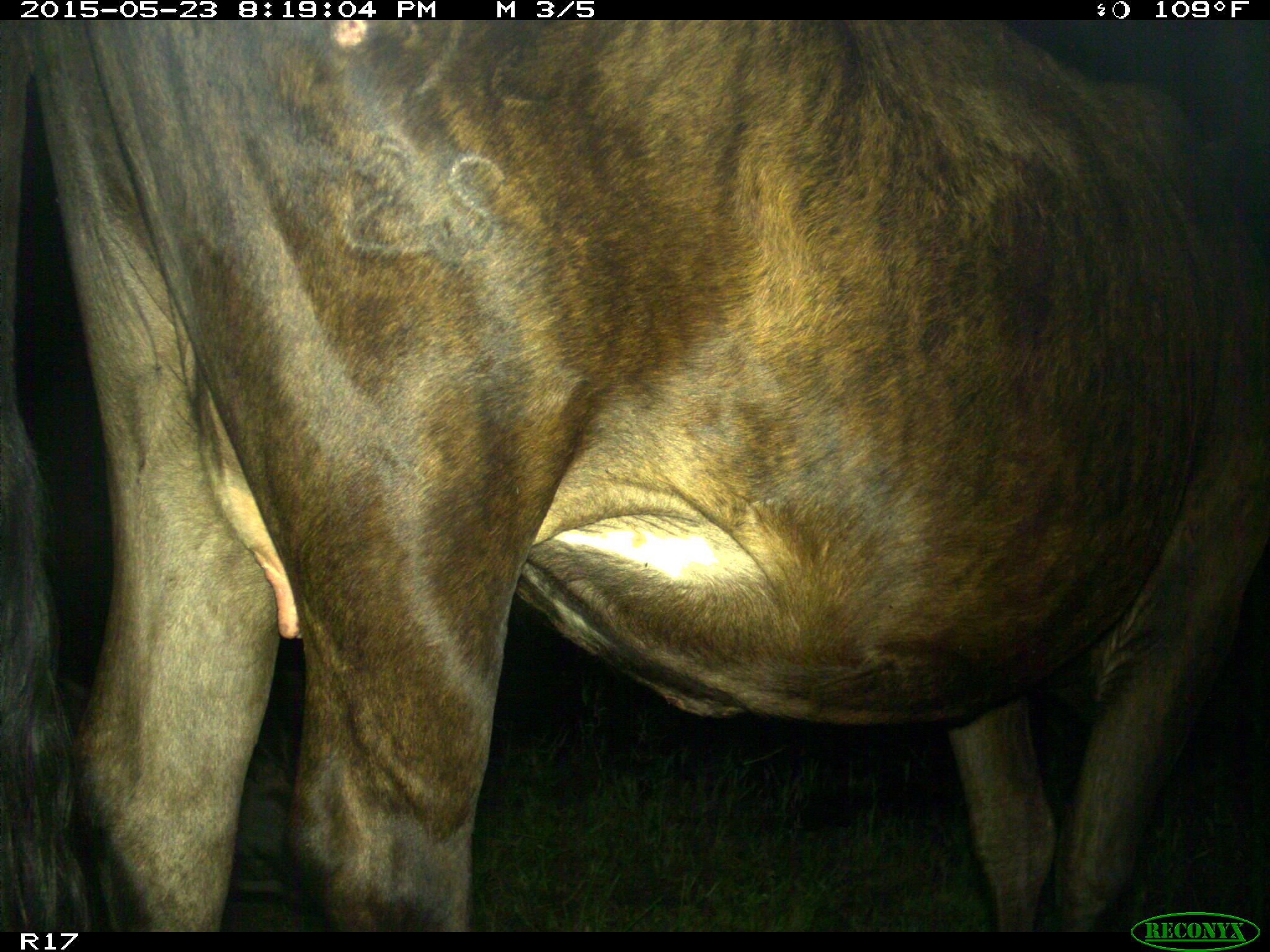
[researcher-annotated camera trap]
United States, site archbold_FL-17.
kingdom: Animalia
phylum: Chordata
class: Mammalia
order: Artiodactyla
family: Bovidae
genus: Bos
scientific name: Bos taurus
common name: domestic cow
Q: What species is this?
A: Bos taurus (domestic cow).